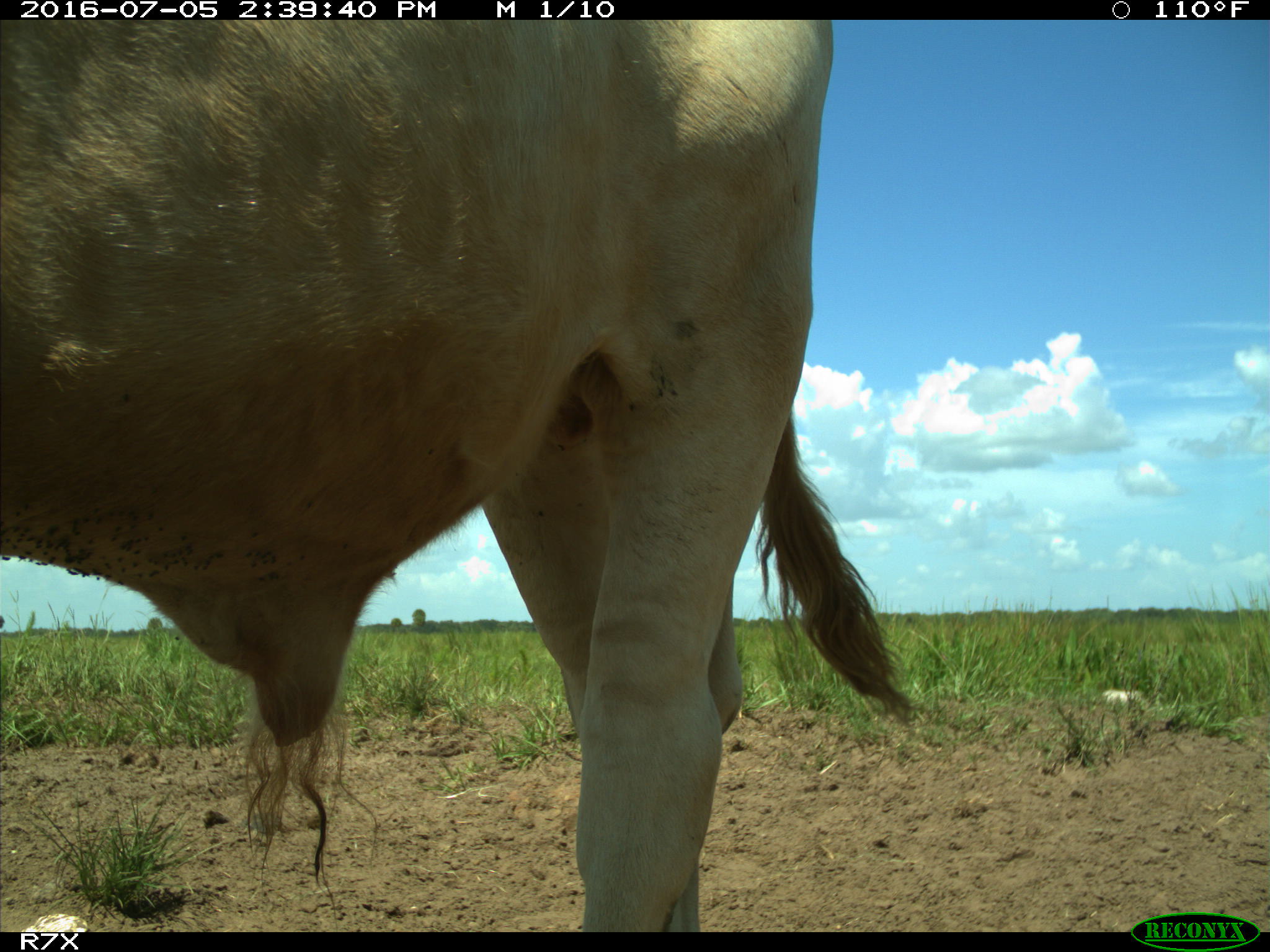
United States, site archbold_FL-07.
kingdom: Animalia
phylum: Chordata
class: Mammalia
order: Artiodactyla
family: Bovidae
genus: Bos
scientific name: Bos taurus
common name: domestic cow